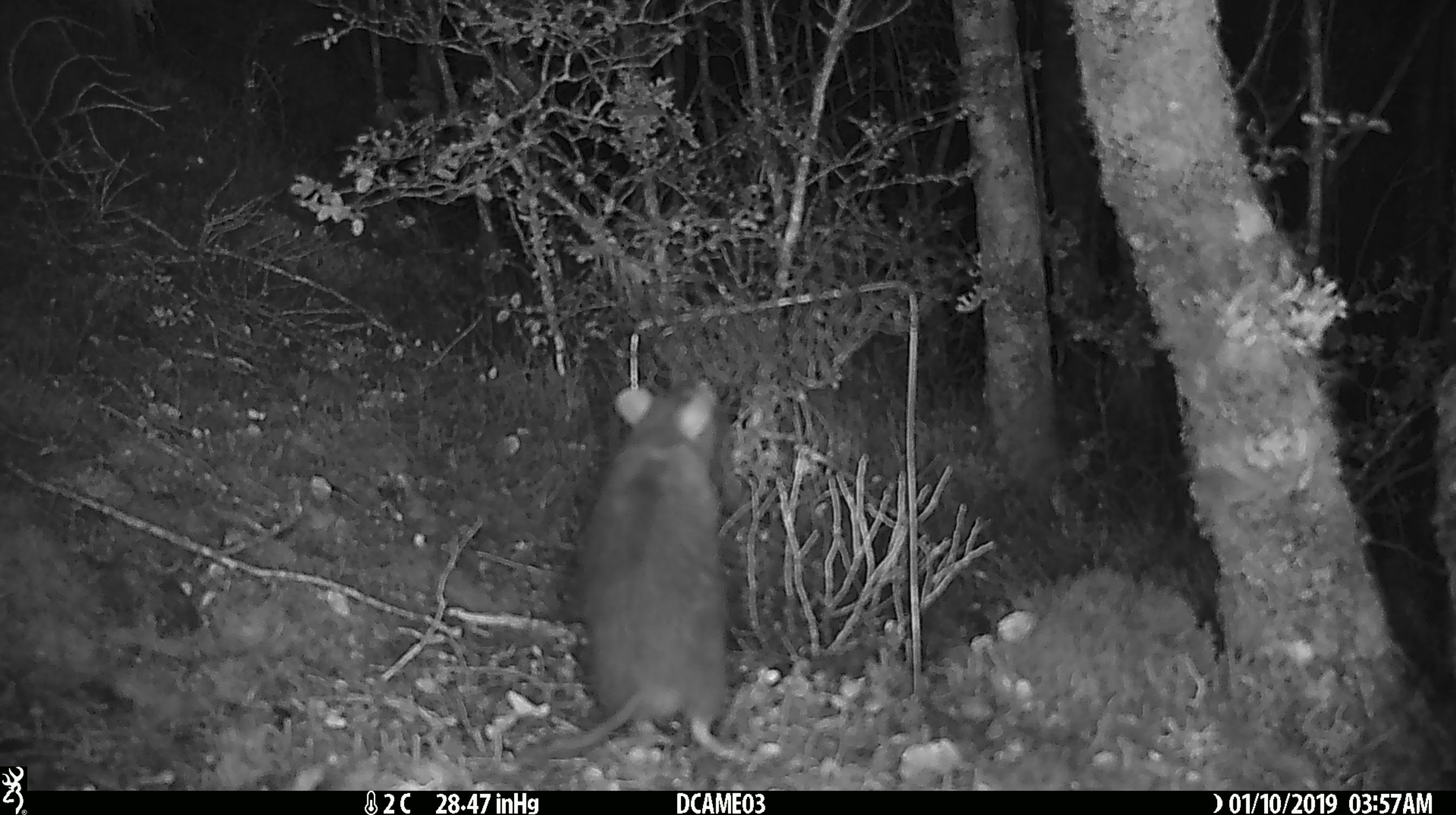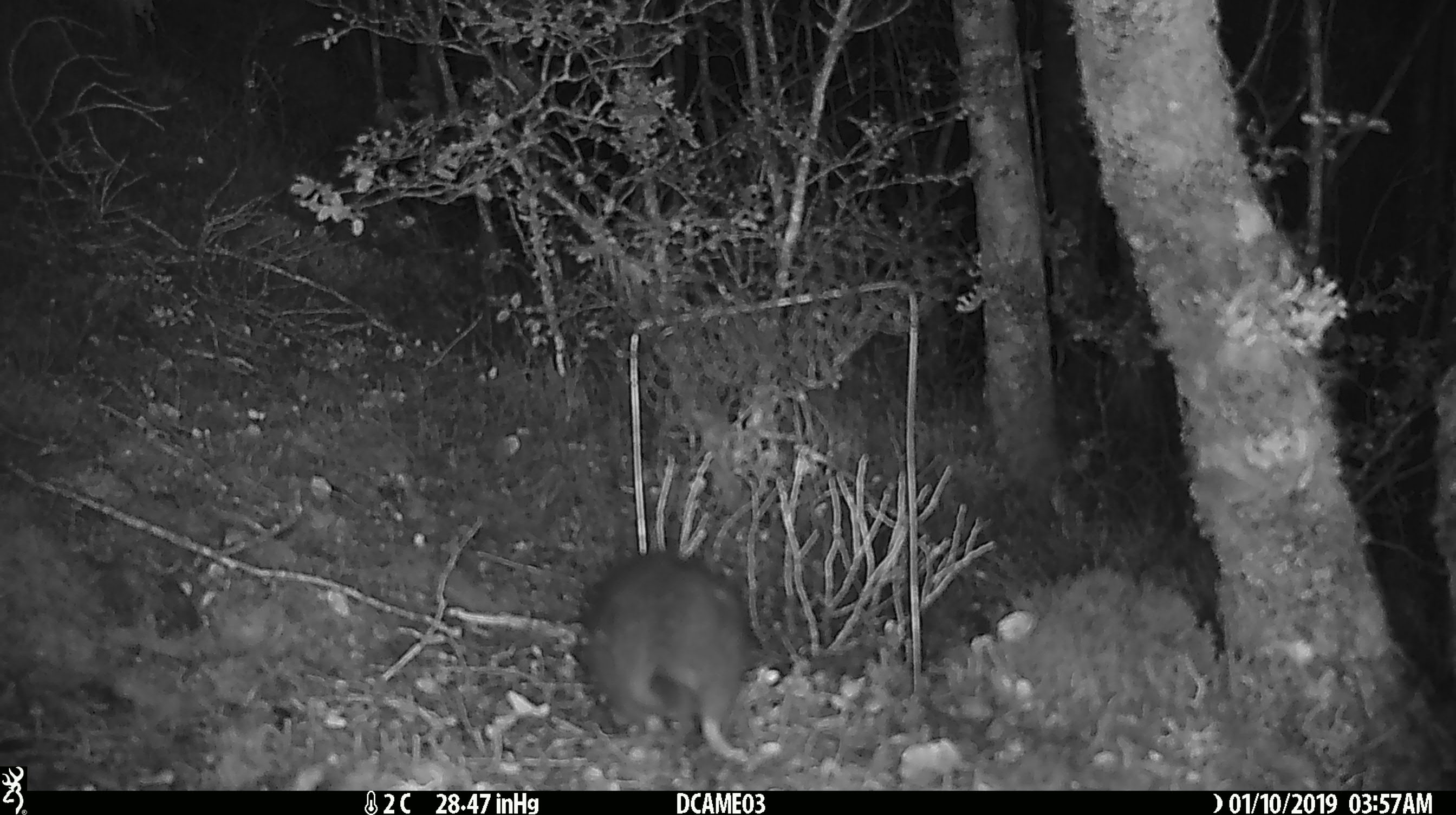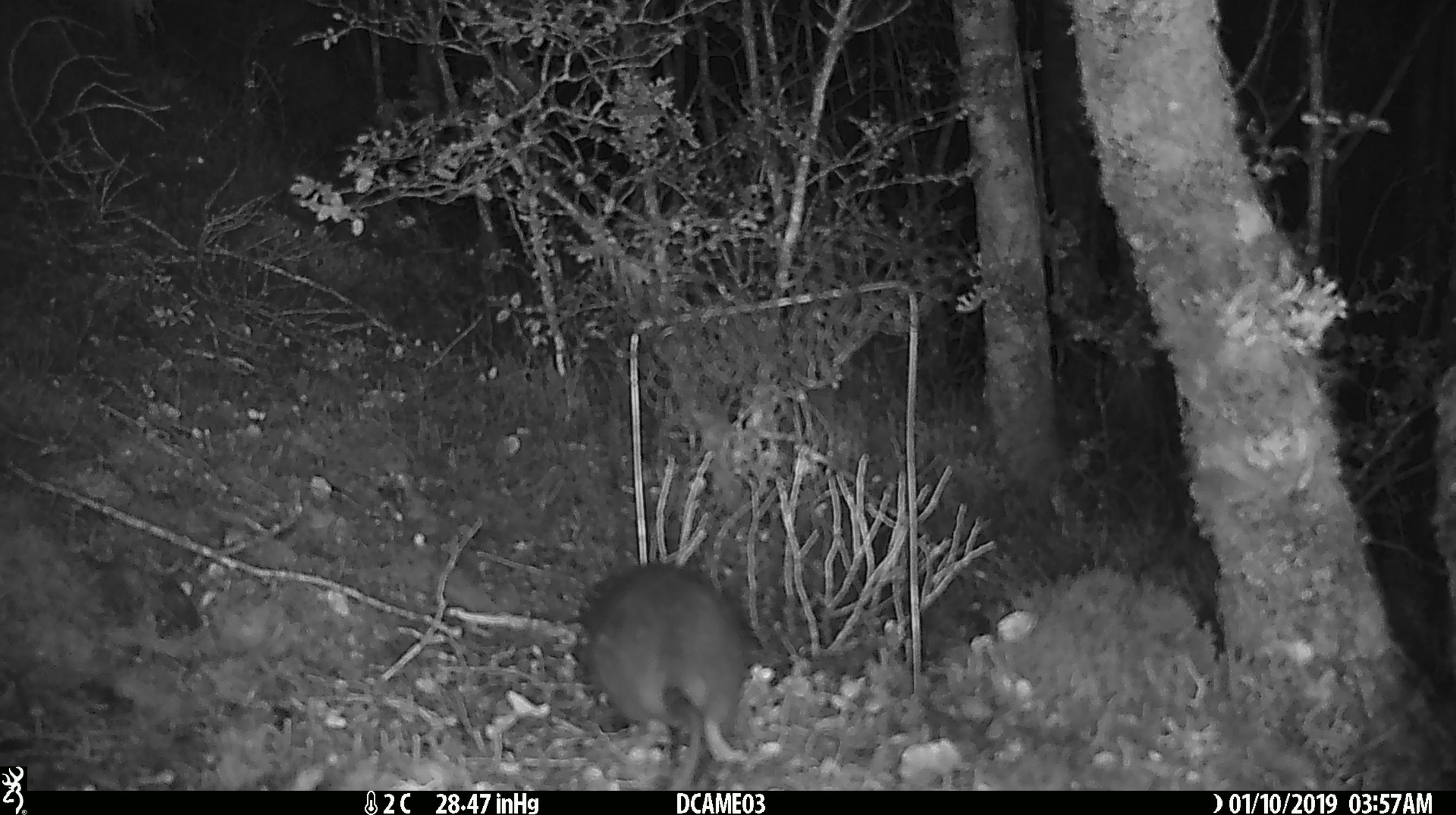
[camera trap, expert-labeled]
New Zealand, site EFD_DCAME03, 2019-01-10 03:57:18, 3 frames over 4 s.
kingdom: Animalia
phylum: Chordata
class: Mammalia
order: Rodentia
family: Muridae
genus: Rattus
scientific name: Rattus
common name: rat